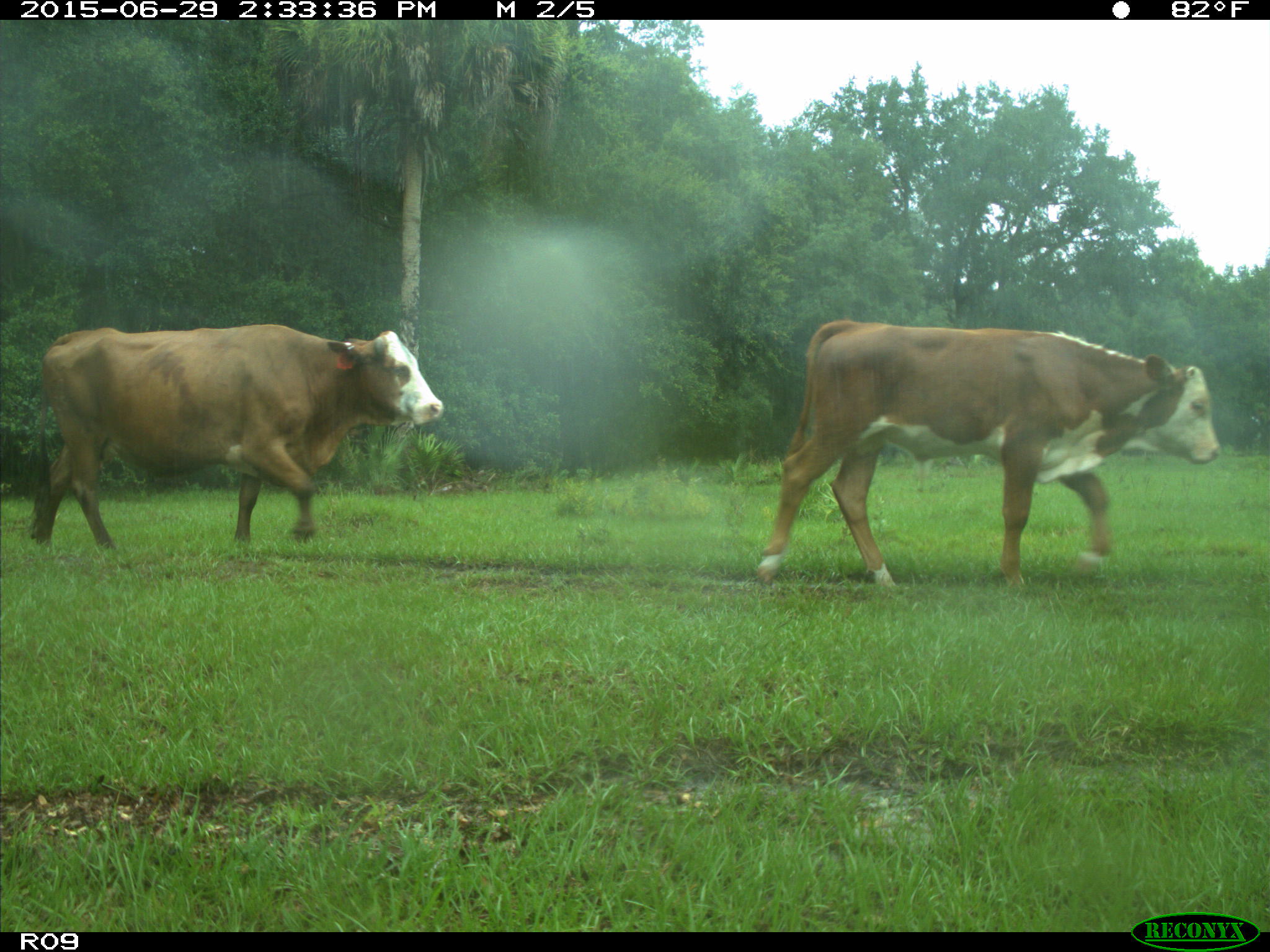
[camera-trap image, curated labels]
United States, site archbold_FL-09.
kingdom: Animalia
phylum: Chordata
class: Mammalia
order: Artiodactyla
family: Bovidae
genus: Bos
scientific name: Bos taurus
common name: domestic cow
Bos taurus (domestic cow).